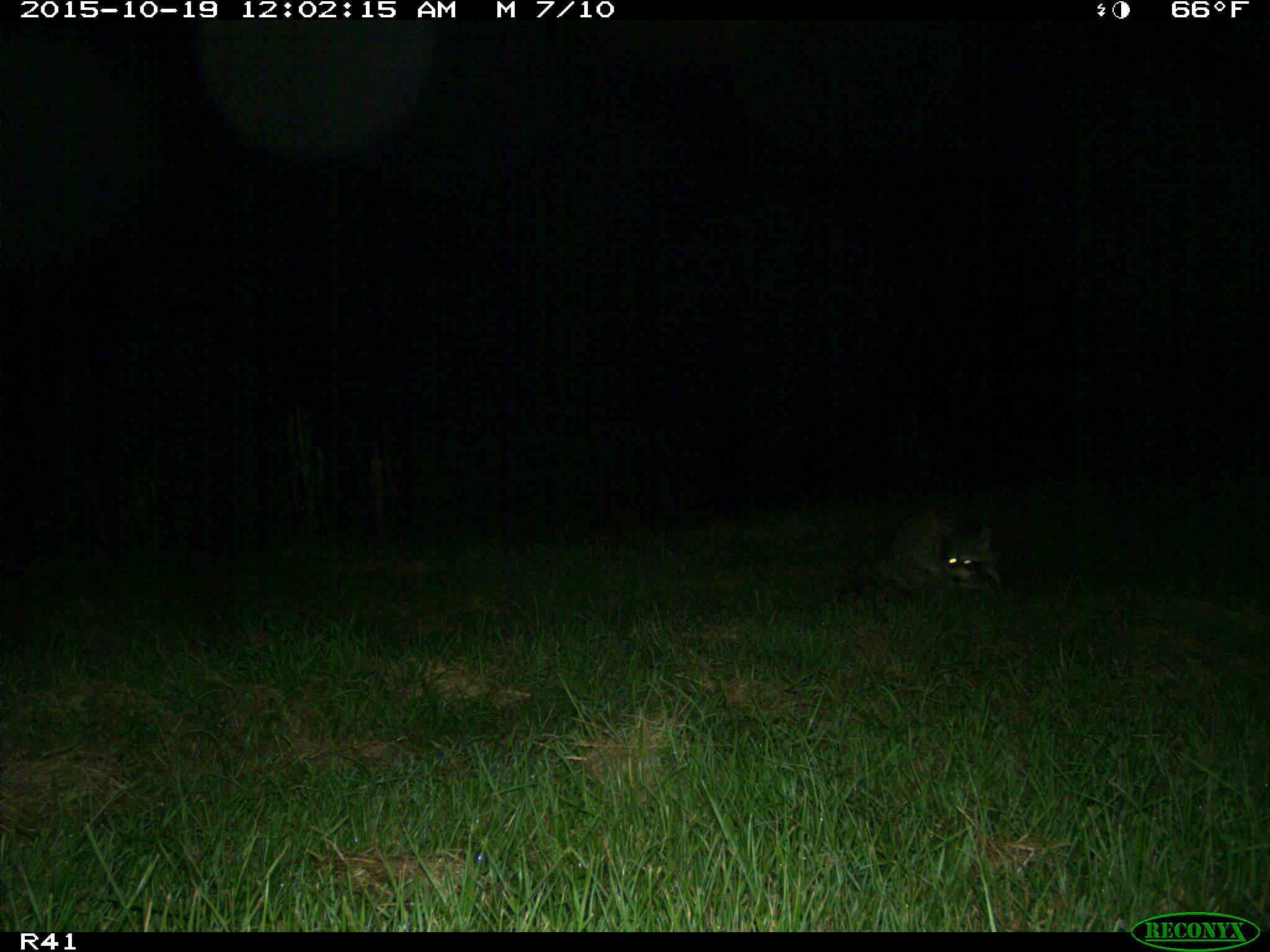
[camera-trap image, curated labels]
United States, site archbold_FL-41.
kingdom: Animalia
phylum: Chordata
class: Mammalia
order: Carnivora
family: Procyonidae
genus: Procyon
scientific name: Procyon lotor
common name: common raccoon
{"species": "Procyon lotor (common raccoon)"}